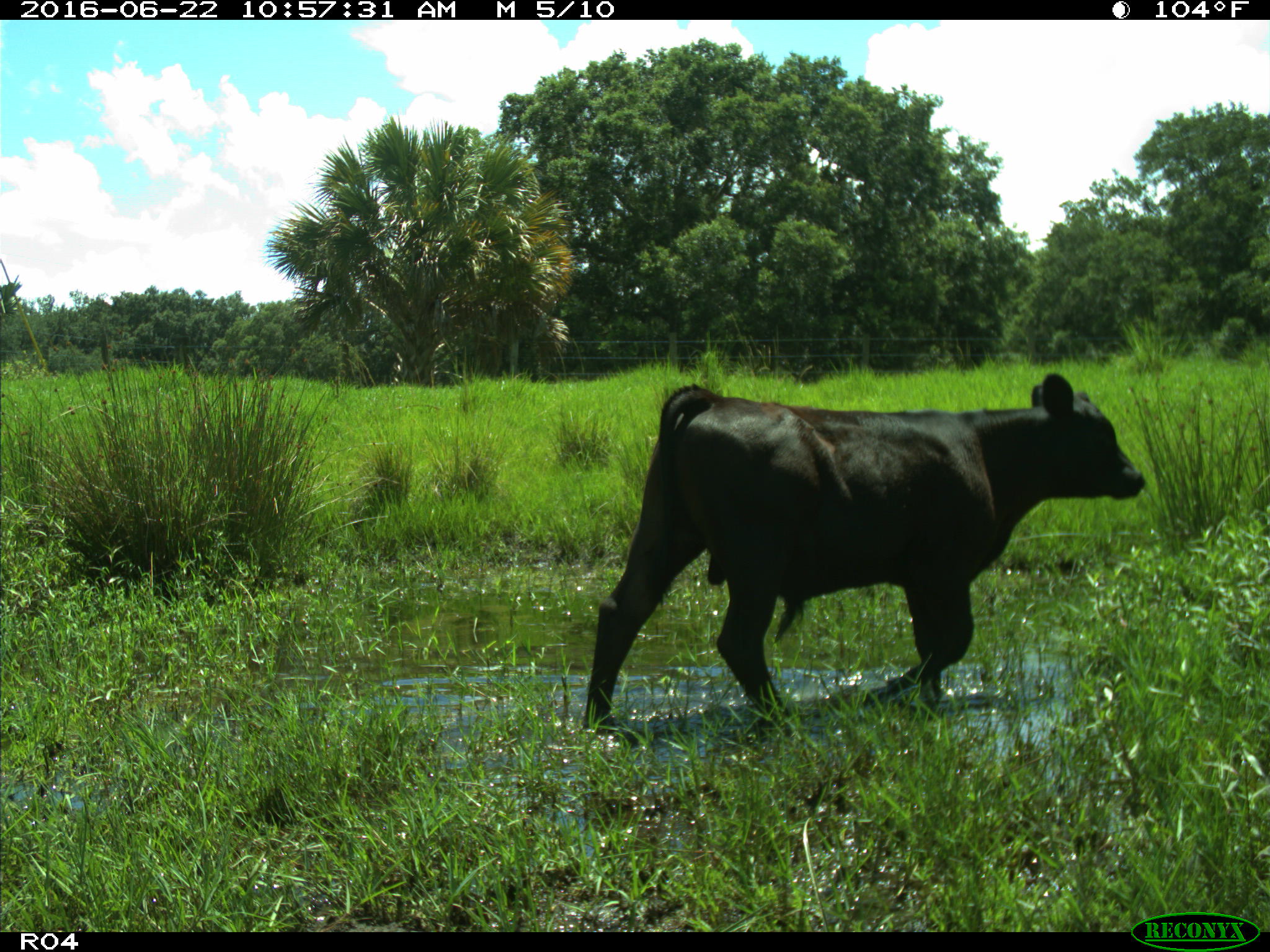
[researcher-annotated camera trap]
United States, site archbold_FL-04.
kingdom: Animalia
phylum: Chordata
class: Mammalia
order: Artiodactyla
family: Bovidae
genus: Bos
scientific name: Bos taurus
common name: domestic cow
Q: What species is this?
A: Bos taurus (domestic cow).